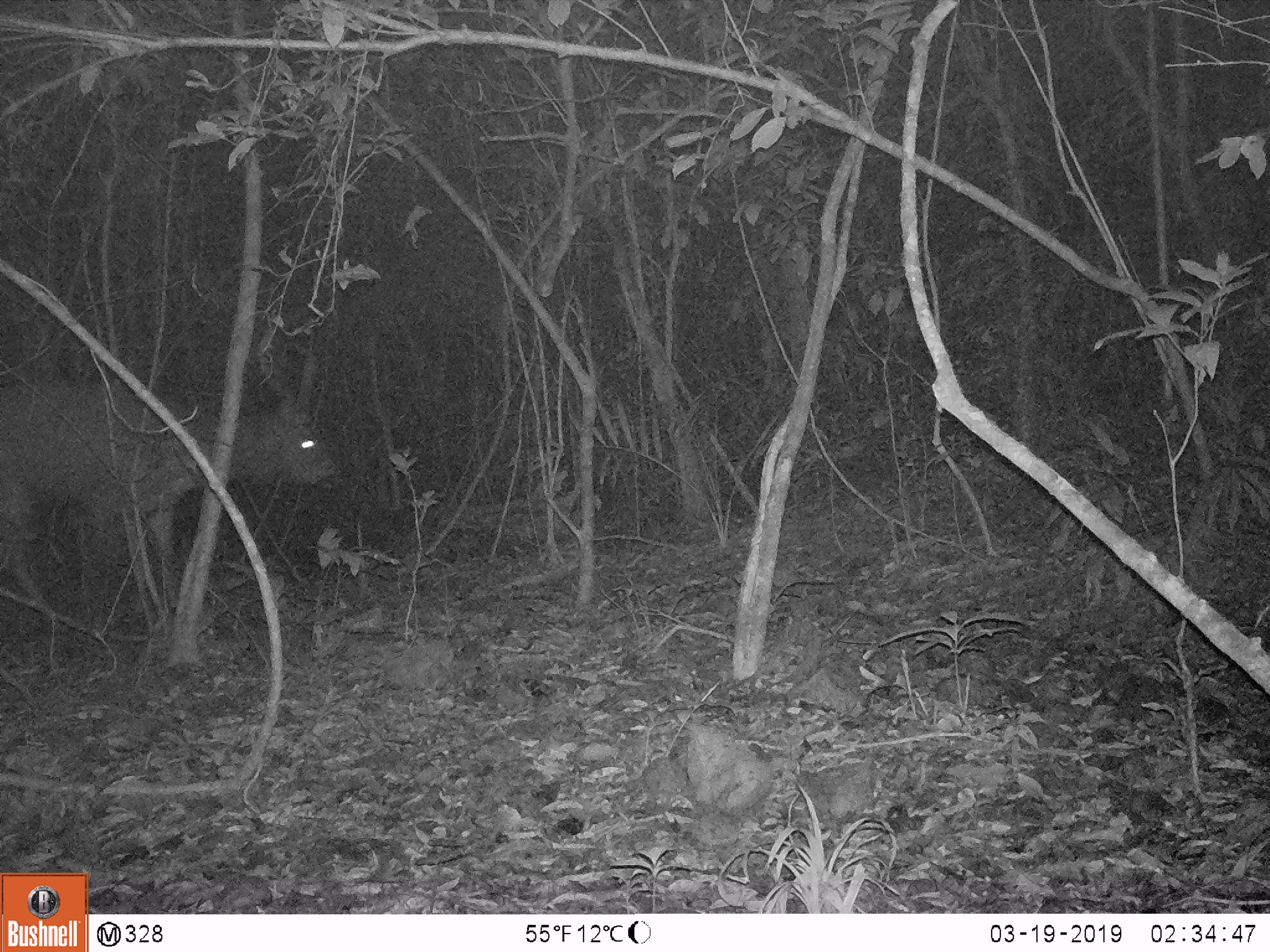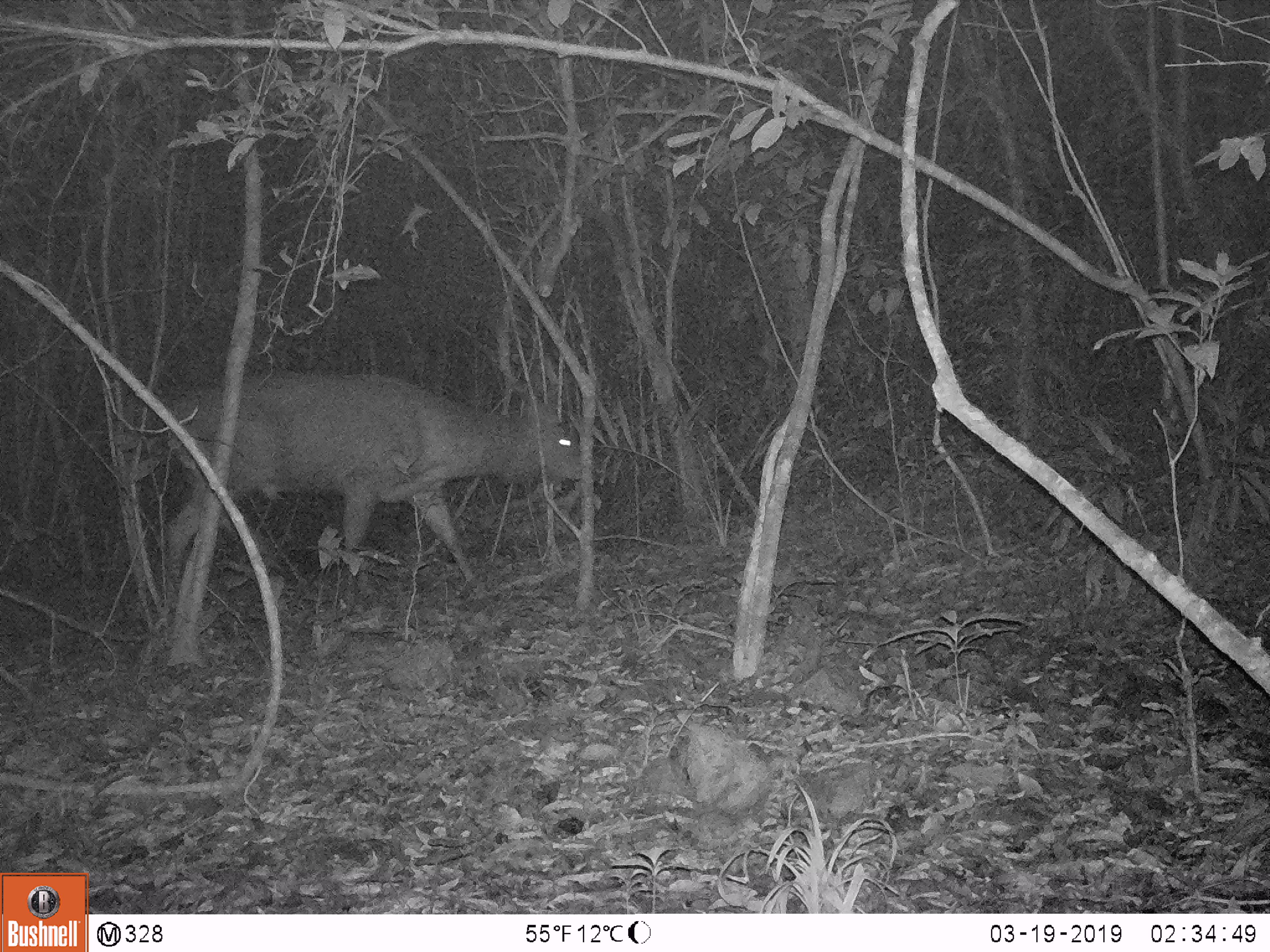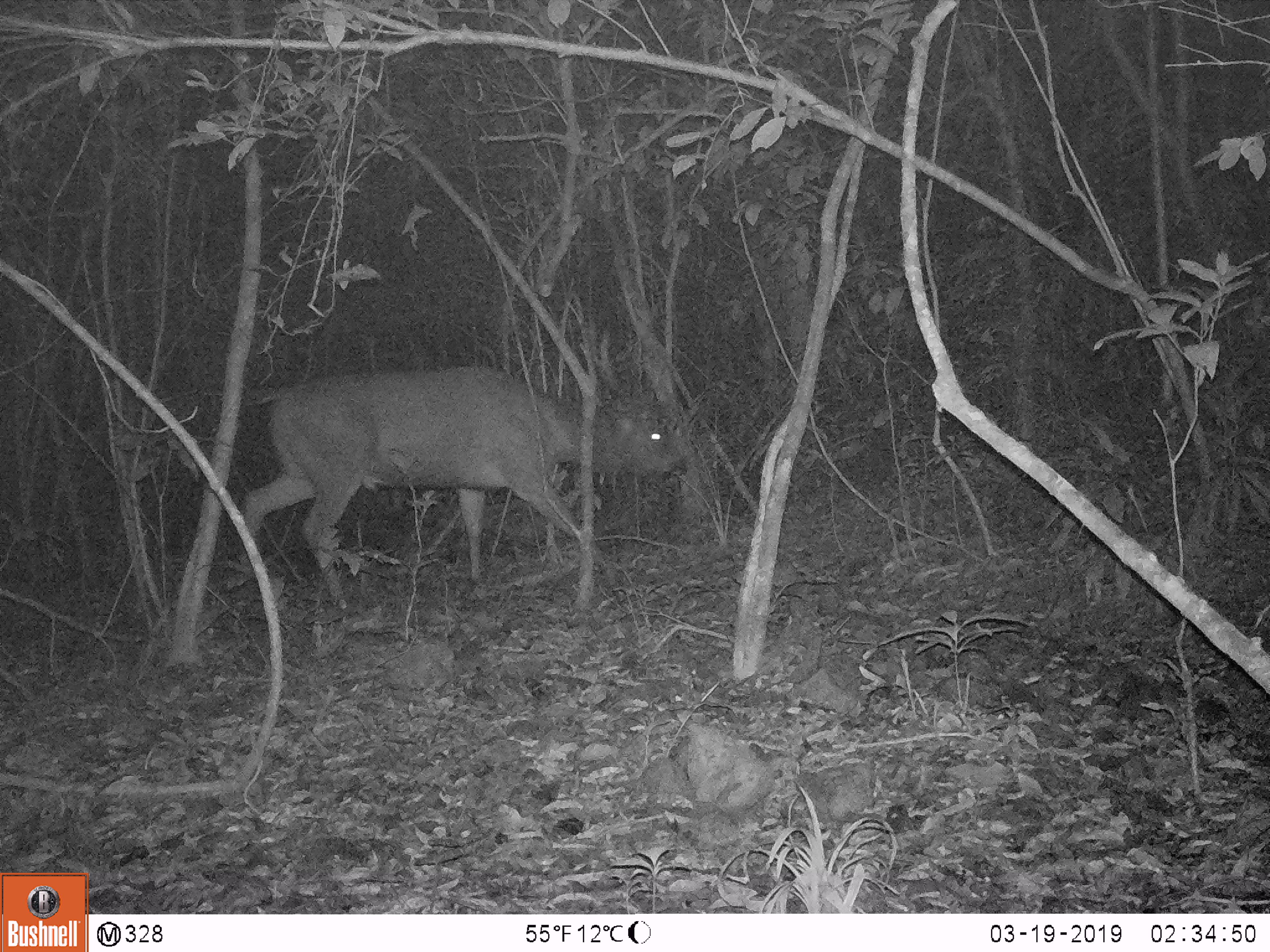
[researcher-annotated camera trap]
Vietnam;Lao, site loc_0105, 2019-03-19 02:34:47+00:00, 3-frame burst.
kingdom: Animalia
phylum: Chordata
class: Mammalia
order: Artiodactyla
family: Cervidae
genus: Rusa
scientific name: Rusa unicolor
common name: sambar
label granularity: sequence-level